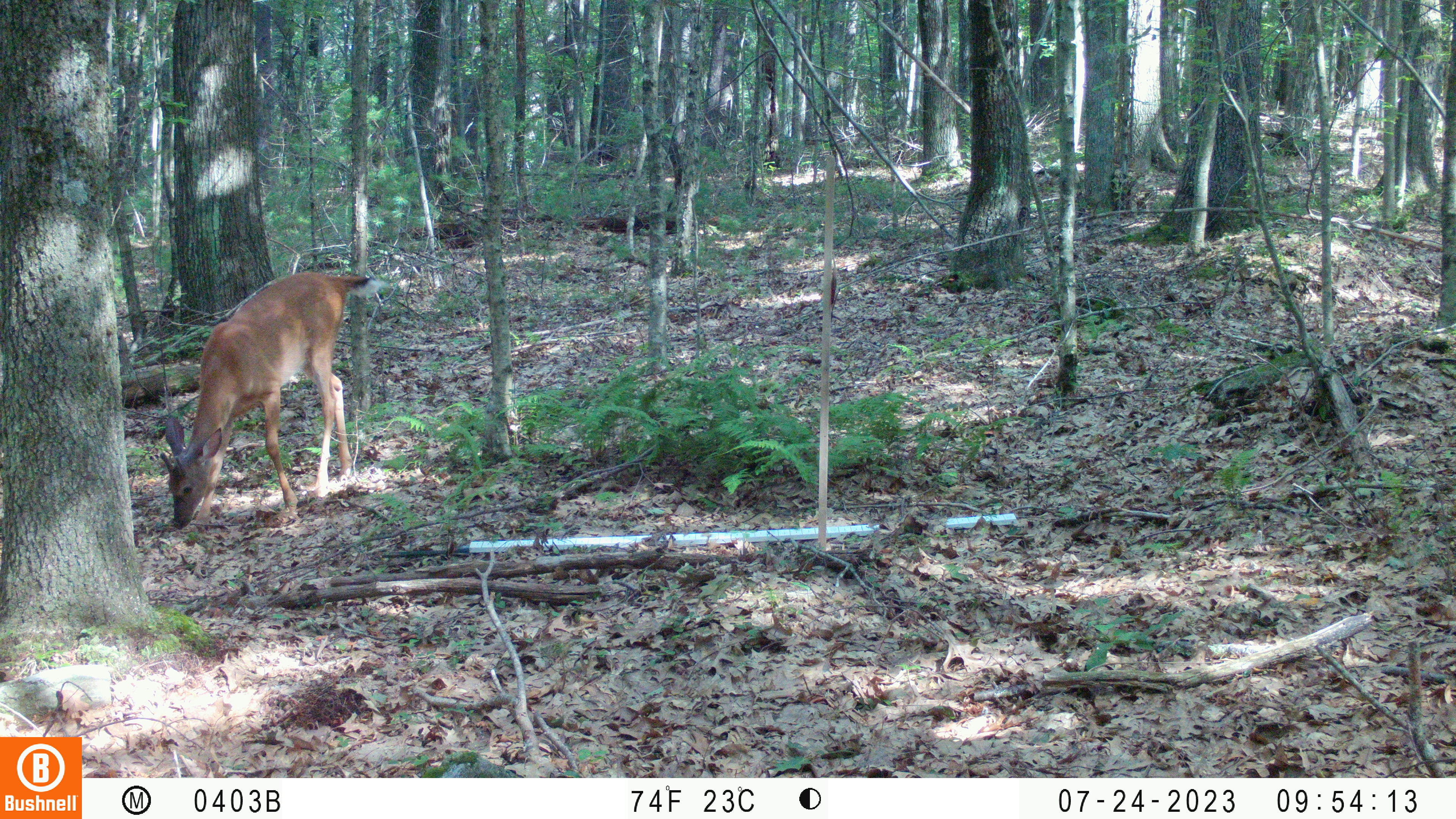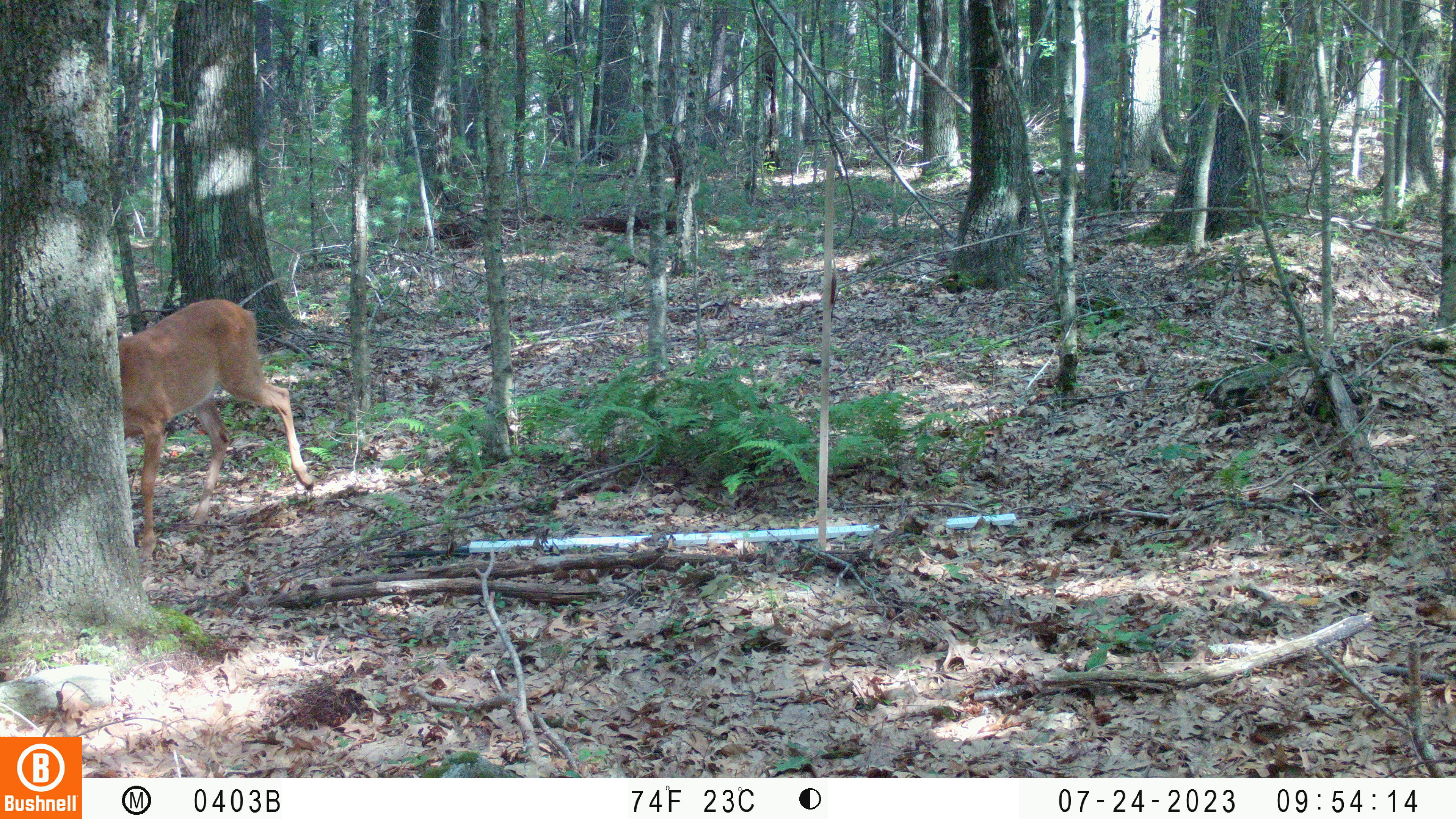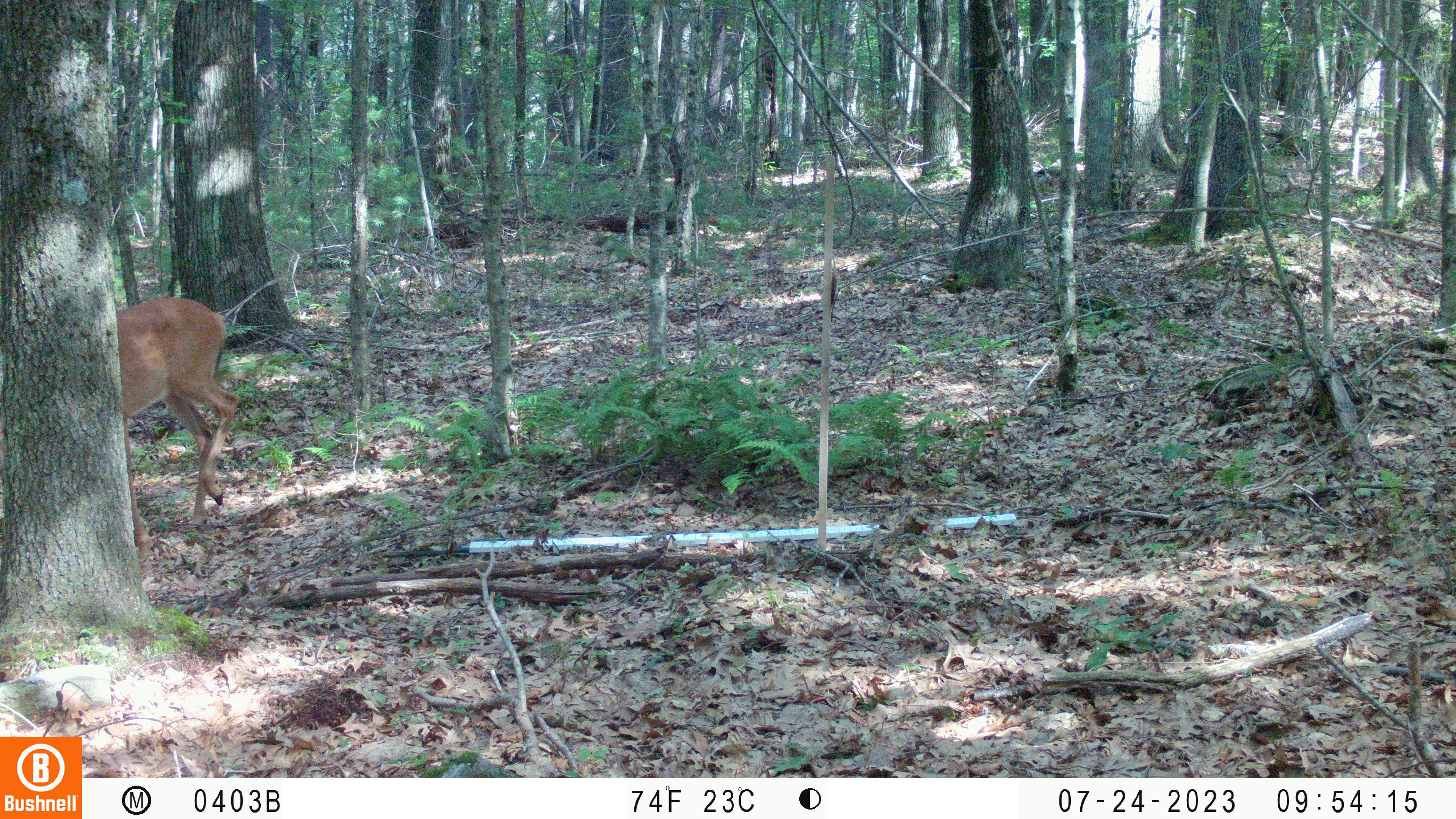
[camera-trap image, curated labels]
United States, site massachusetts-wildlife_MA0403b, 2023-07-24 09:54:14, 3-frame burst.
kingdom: Animalia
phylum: Chordata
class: Mammalia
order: Artiodactyla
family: Cervidae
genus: Odocoileus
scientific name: Odocoileus virginianus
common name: white-tailed deer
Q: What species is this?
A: White-tailed deer (Odocoileus virginianus).